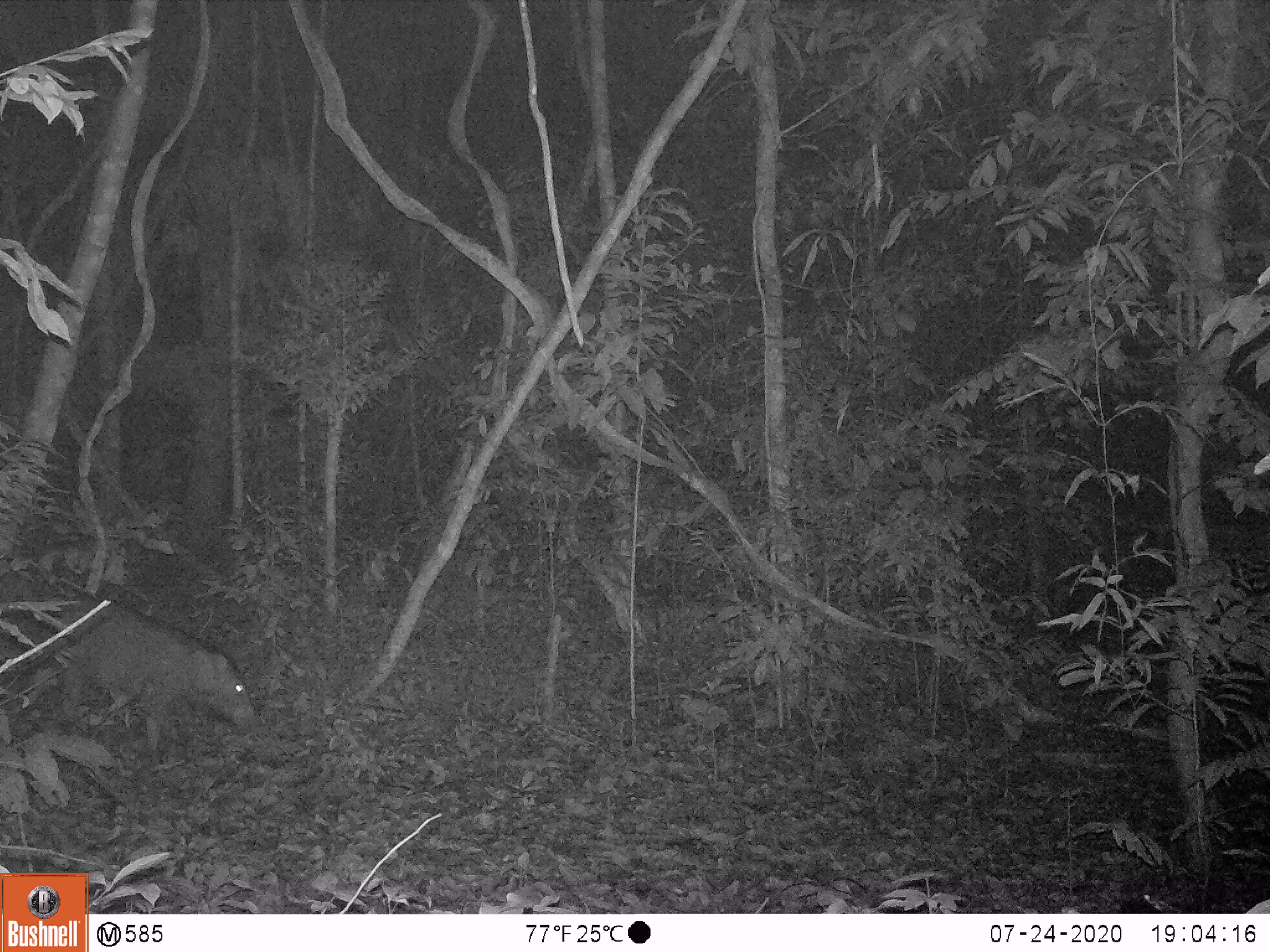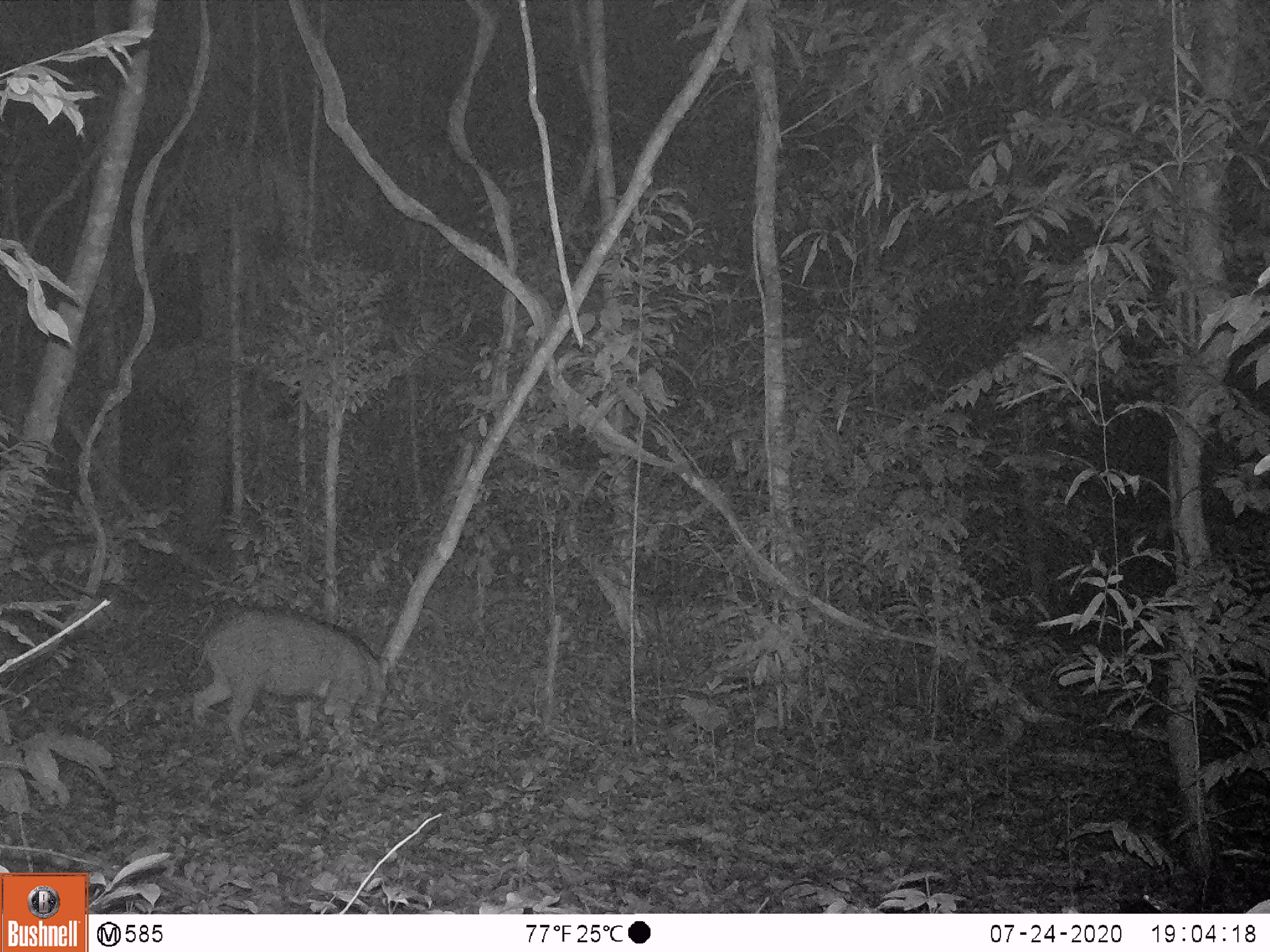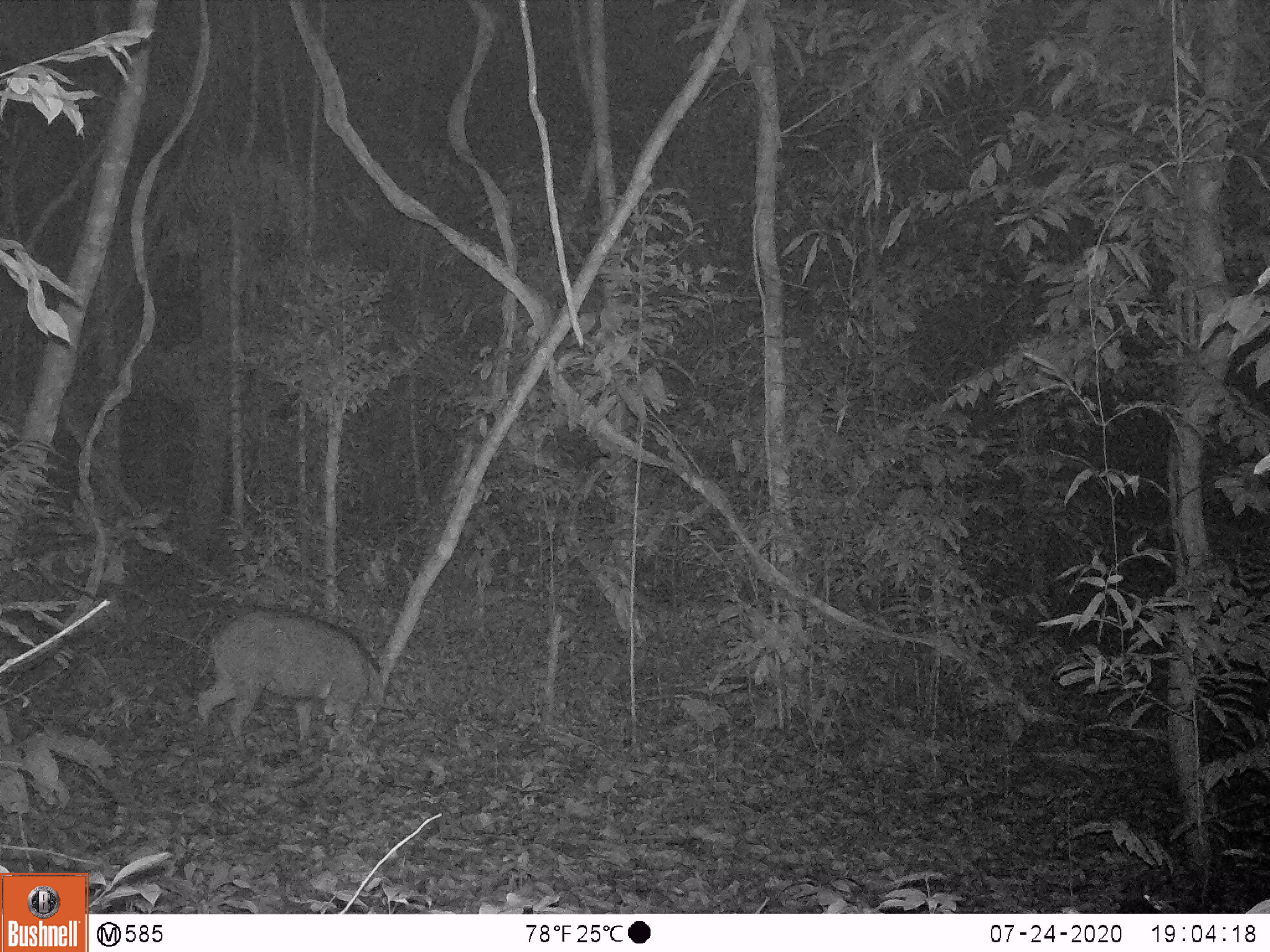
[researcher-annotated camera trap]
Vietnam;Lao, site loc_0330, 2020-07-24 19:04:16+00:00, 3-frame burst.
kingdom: Animalia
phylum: Chordata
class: Mammalia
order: Artiodactyla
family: Suidae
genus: Sus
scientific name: Sus scrofa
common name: eurasian wild pig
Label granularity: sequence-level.